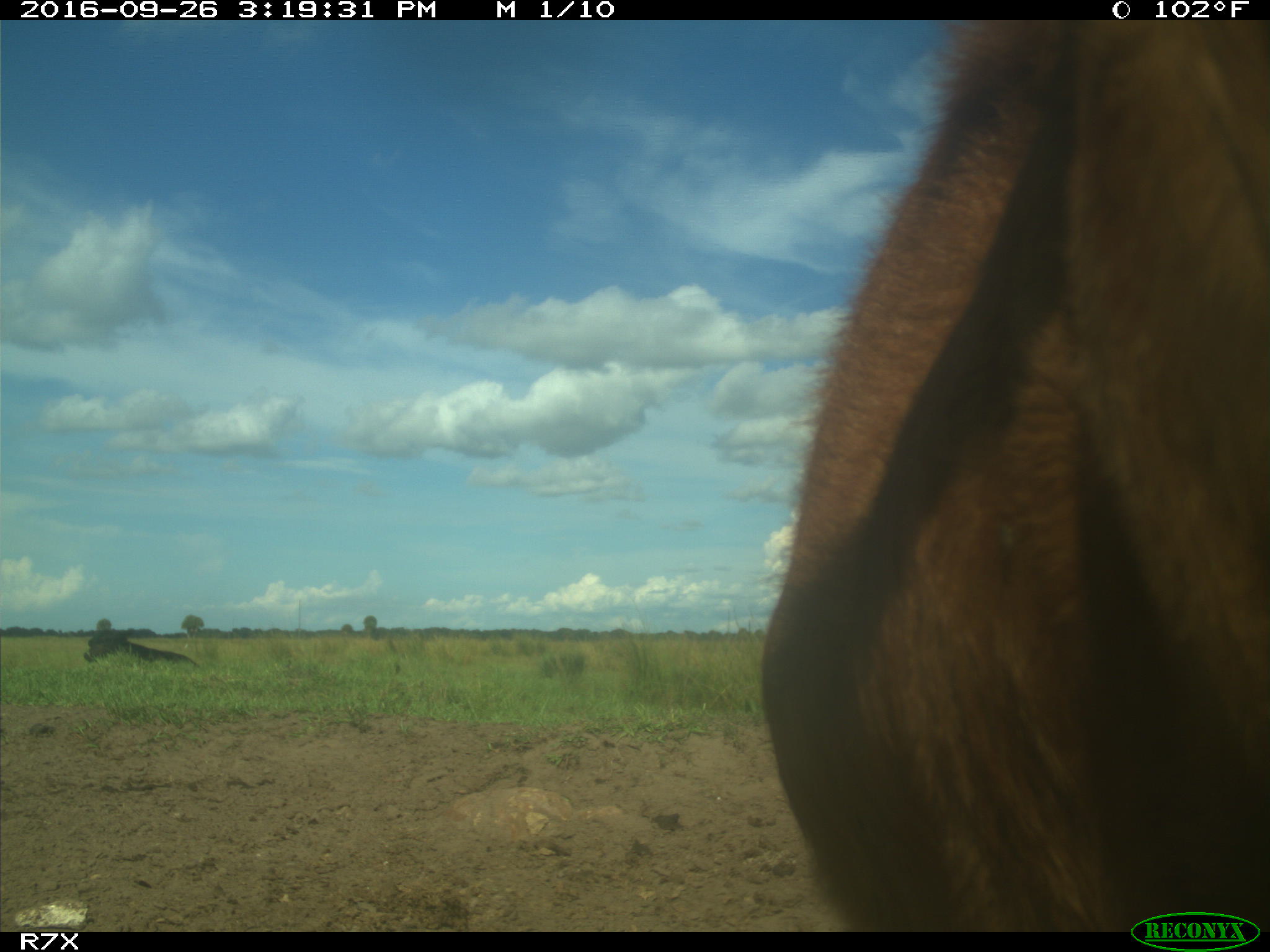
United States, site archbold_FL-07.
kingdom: Animalia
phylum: Chordata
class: Mammalia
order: Artiodactyla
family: Bovidae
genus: Bos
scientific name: Bos taurus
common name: domestic cow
Bos taurus (domestic cow).